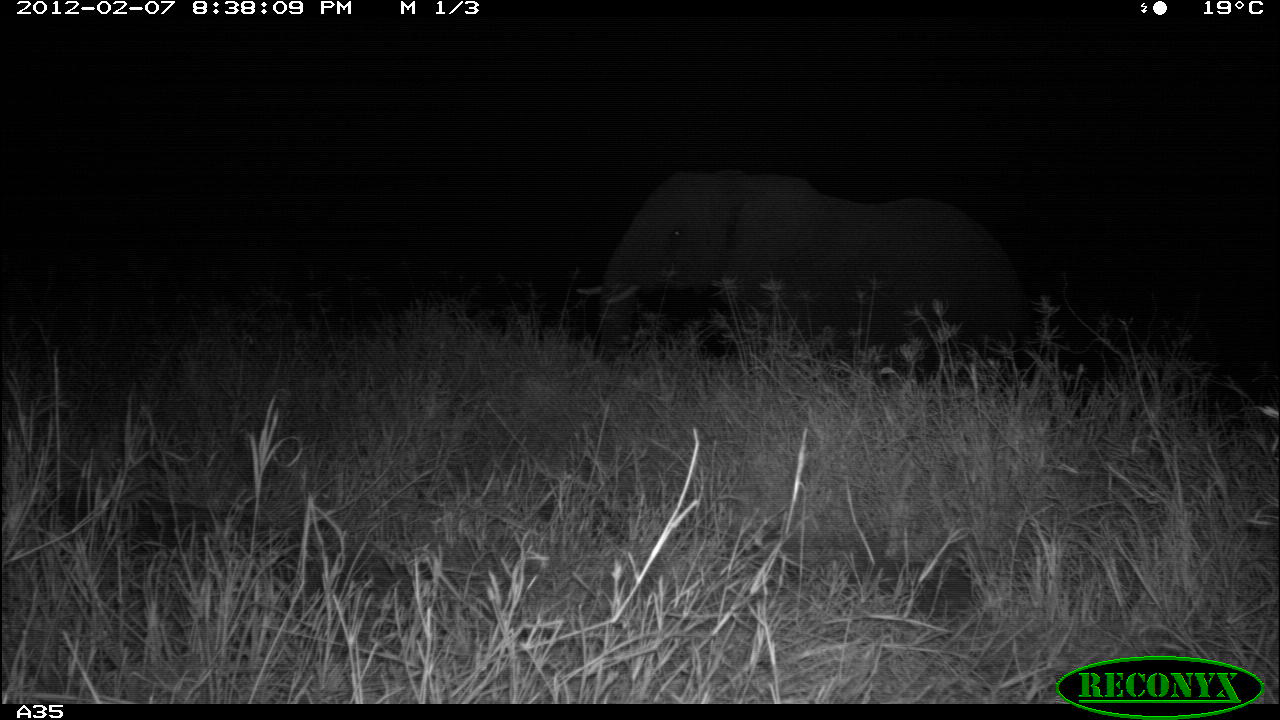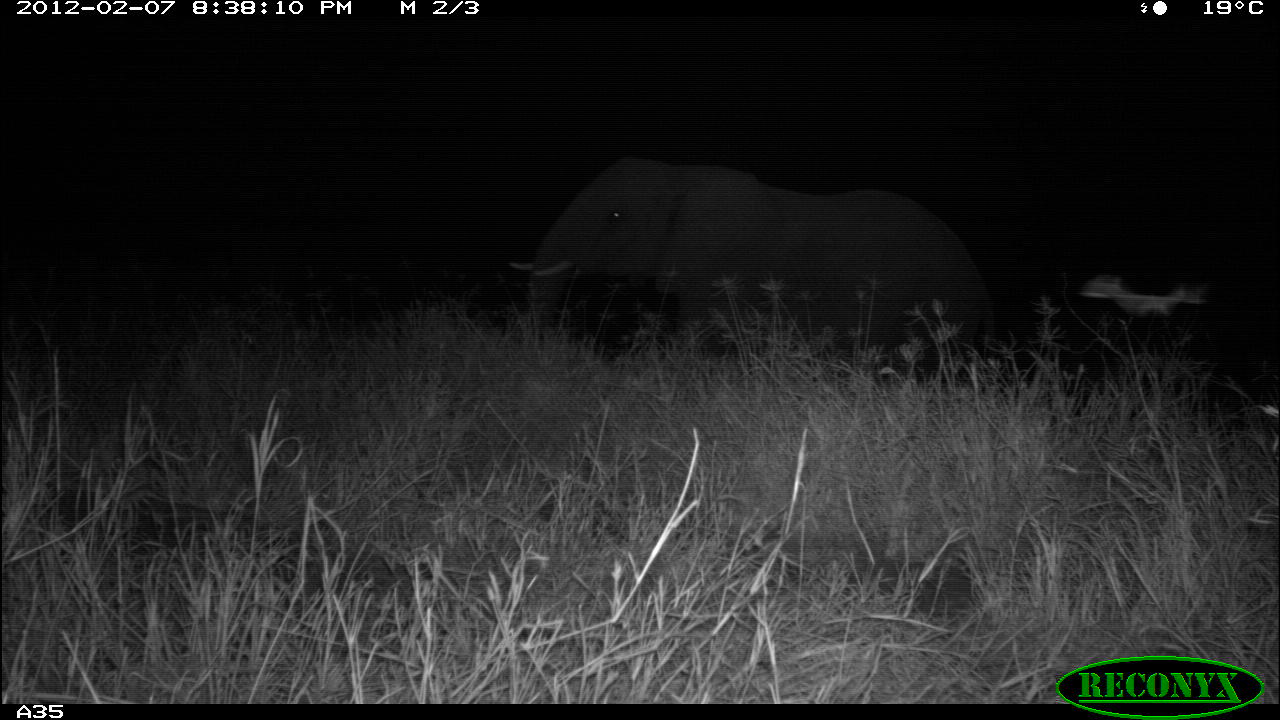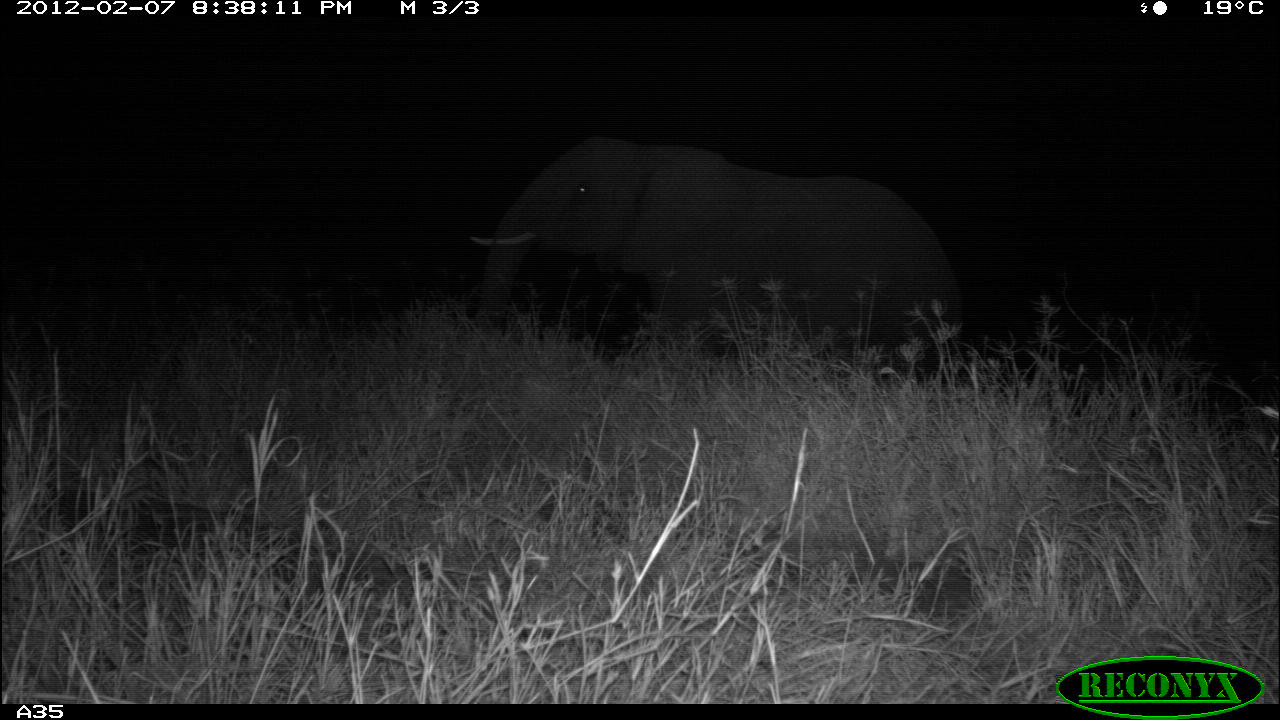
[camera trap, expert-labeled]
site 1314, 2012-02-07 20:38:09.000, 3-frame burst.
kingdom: Animalia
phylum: Chordata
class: Mammalia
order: Proboscidea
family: Elephantidae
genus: Loxodonta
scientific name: Loxodonta africana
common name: african bush elephant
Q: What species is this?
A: Loxodonta africana (african bush elephant).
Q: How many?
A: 1.